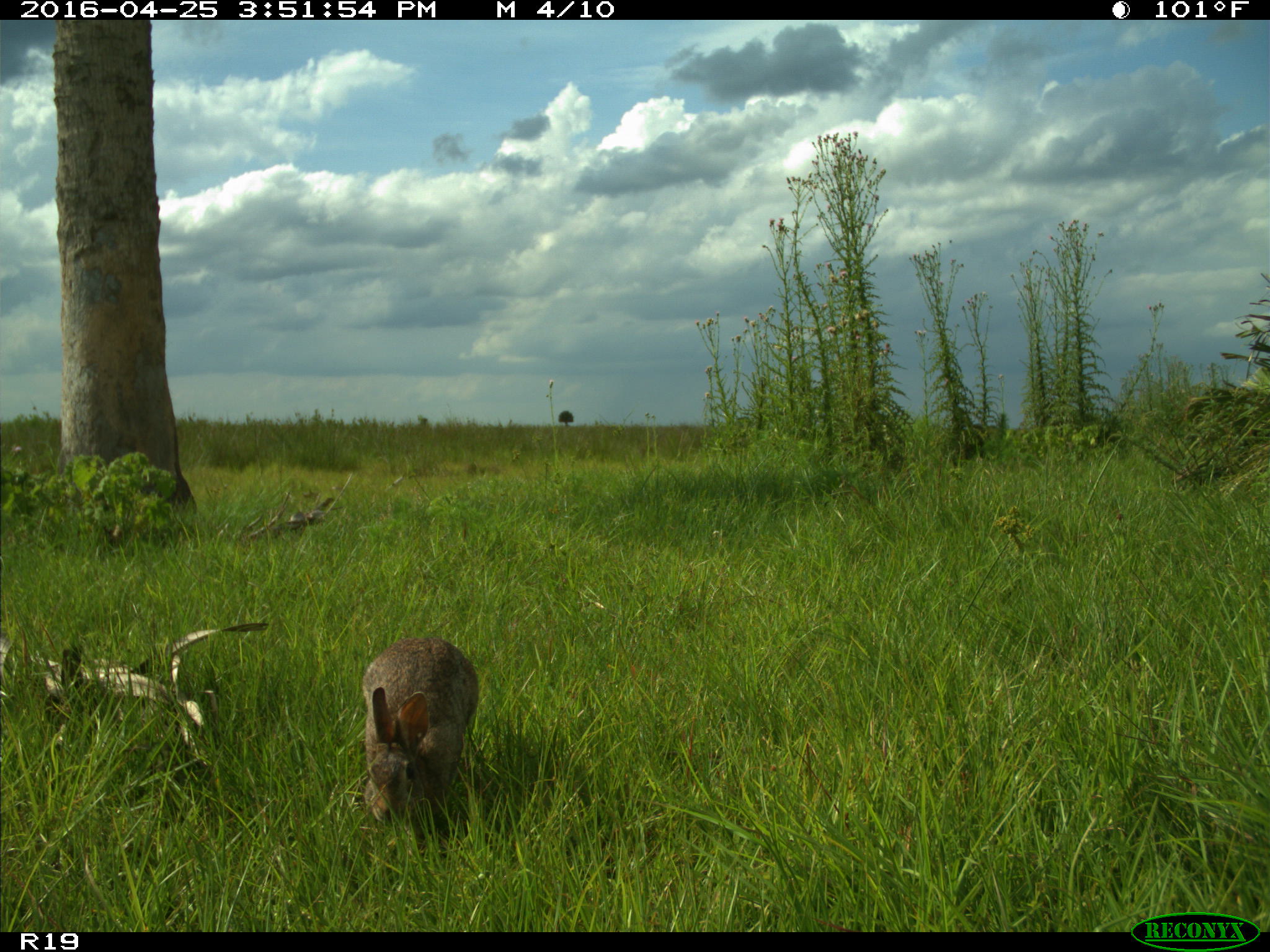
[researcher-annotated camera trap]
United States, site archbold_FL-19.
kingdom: Animalia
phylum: Chordata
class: Mammalia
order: Lagomorpha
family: Leporidae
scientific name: Leporidae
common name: rabbits and hares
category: unidentified rabbit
Unidentified rabbit (rabbits and hares) (Leporidae).